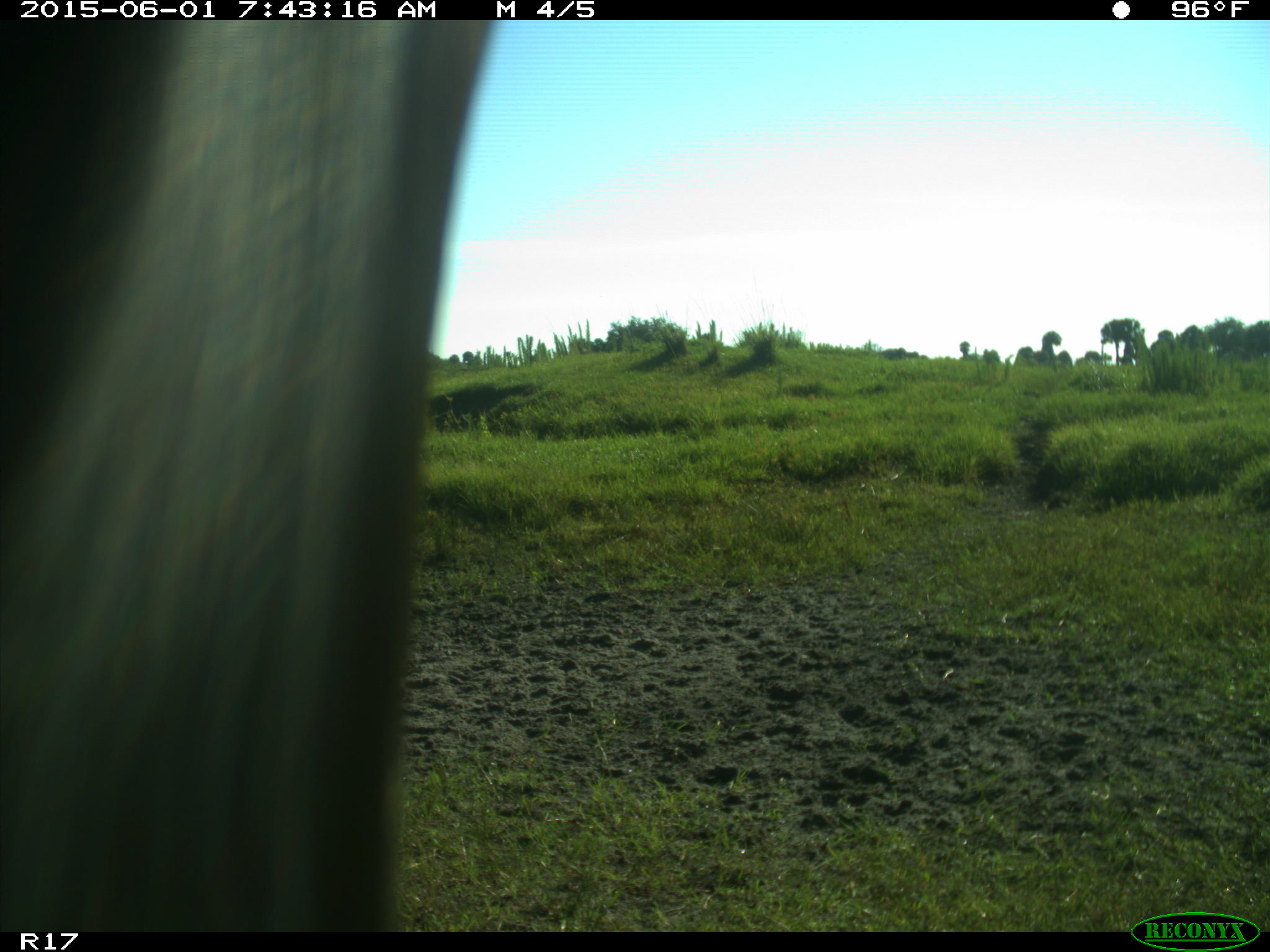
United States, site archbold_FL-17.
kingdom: Animalia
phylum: Chordata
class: Mammalia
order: Artiodactyla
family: Bovidae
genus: Bos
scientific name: Bos taurus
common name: domestic cow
Bos taurus (domestic cow).